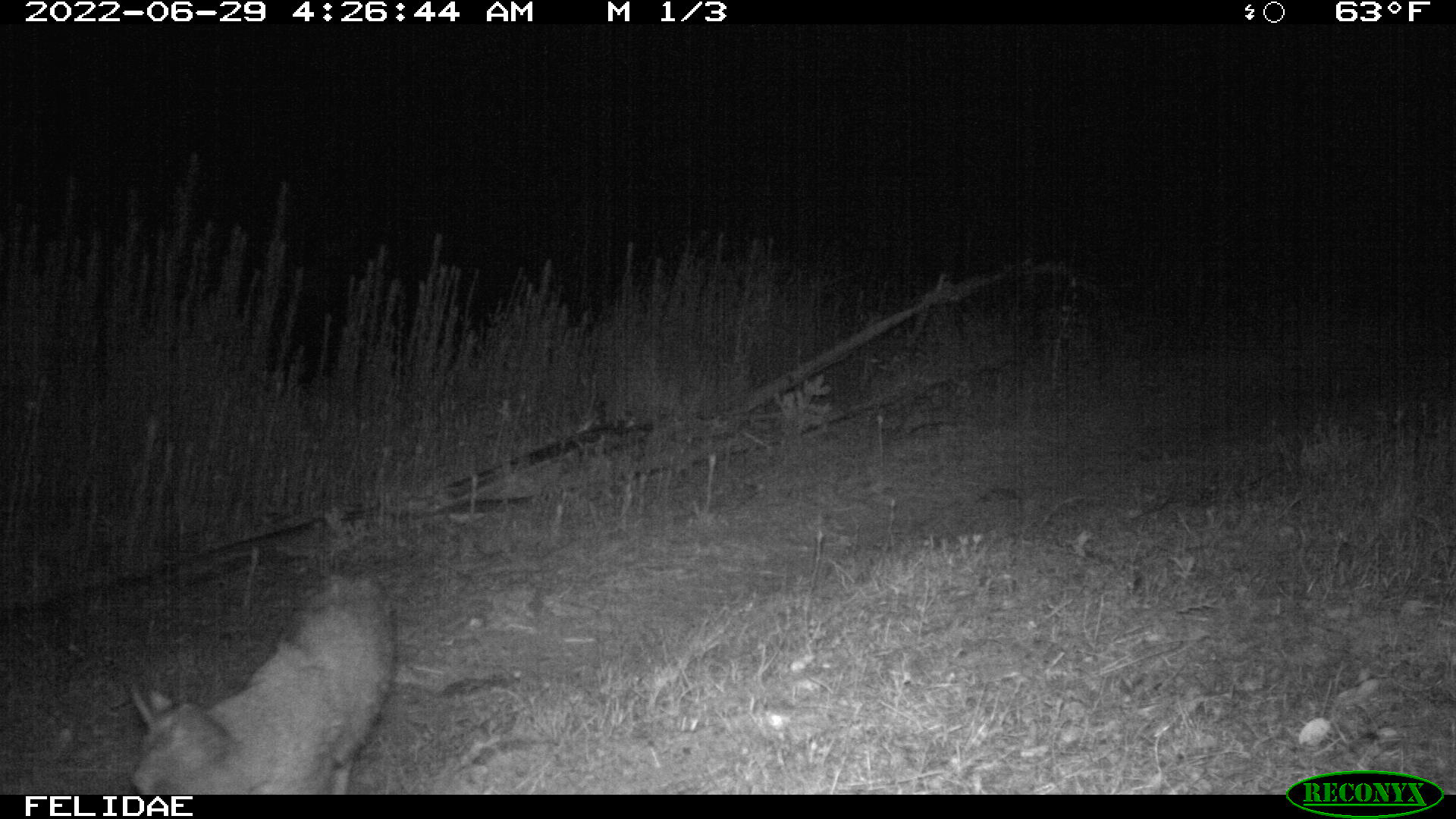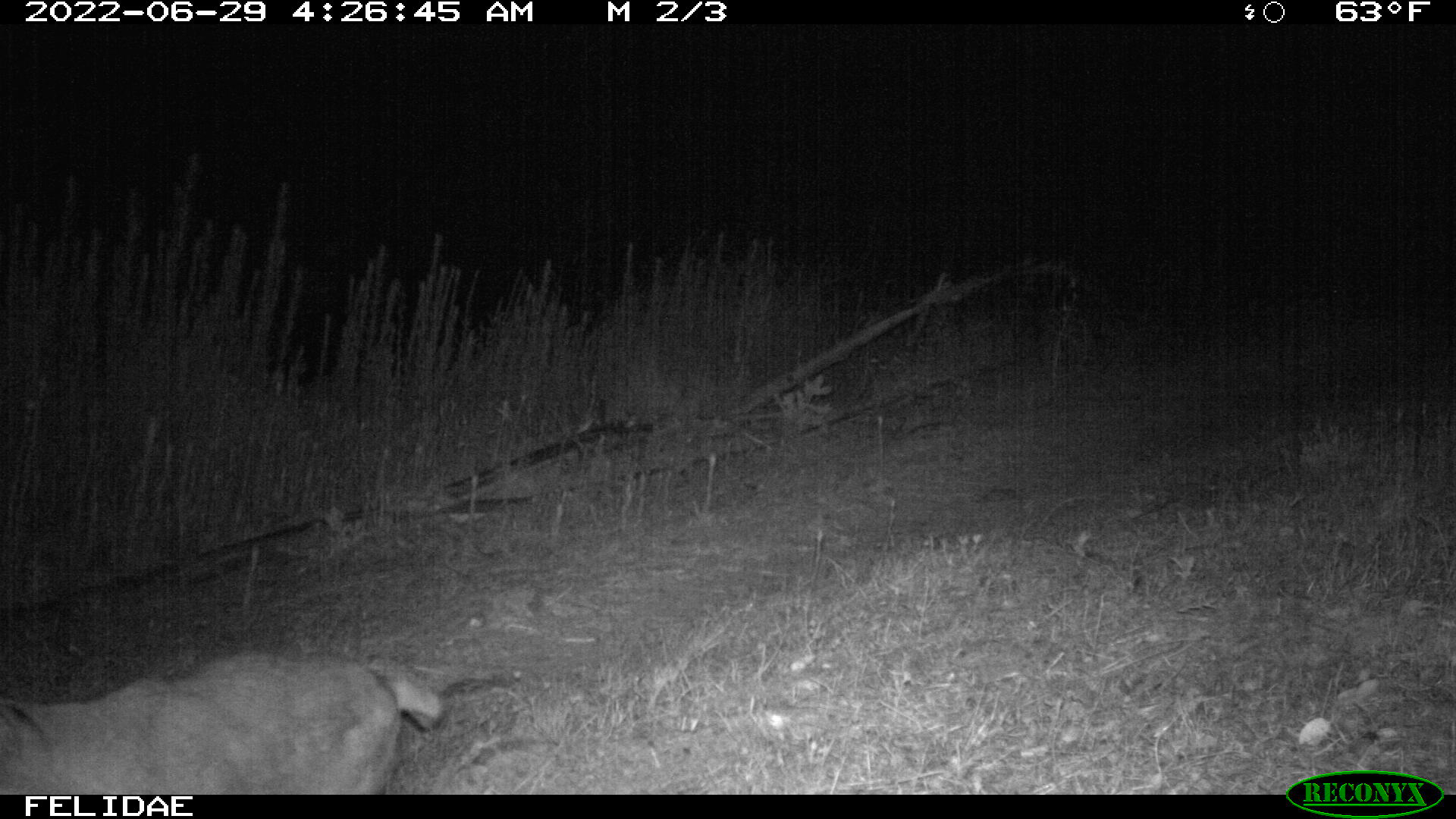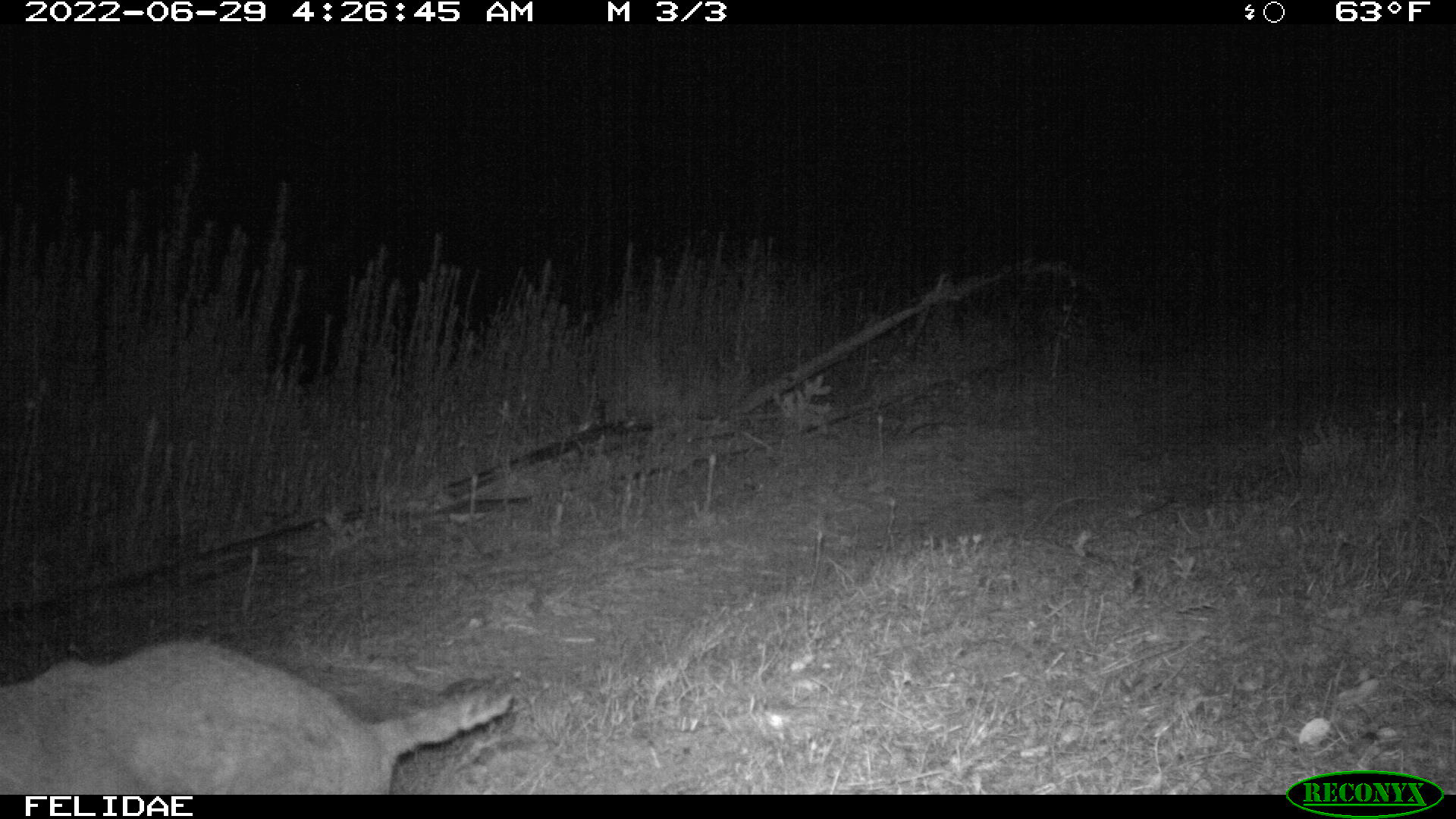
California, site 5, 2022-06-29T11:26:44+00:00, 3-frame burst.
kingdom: Animalia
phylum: Chordata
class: Mammalia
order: Carnivora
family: Felidae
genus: Lynx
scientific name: Lynx rufus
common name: bobcat